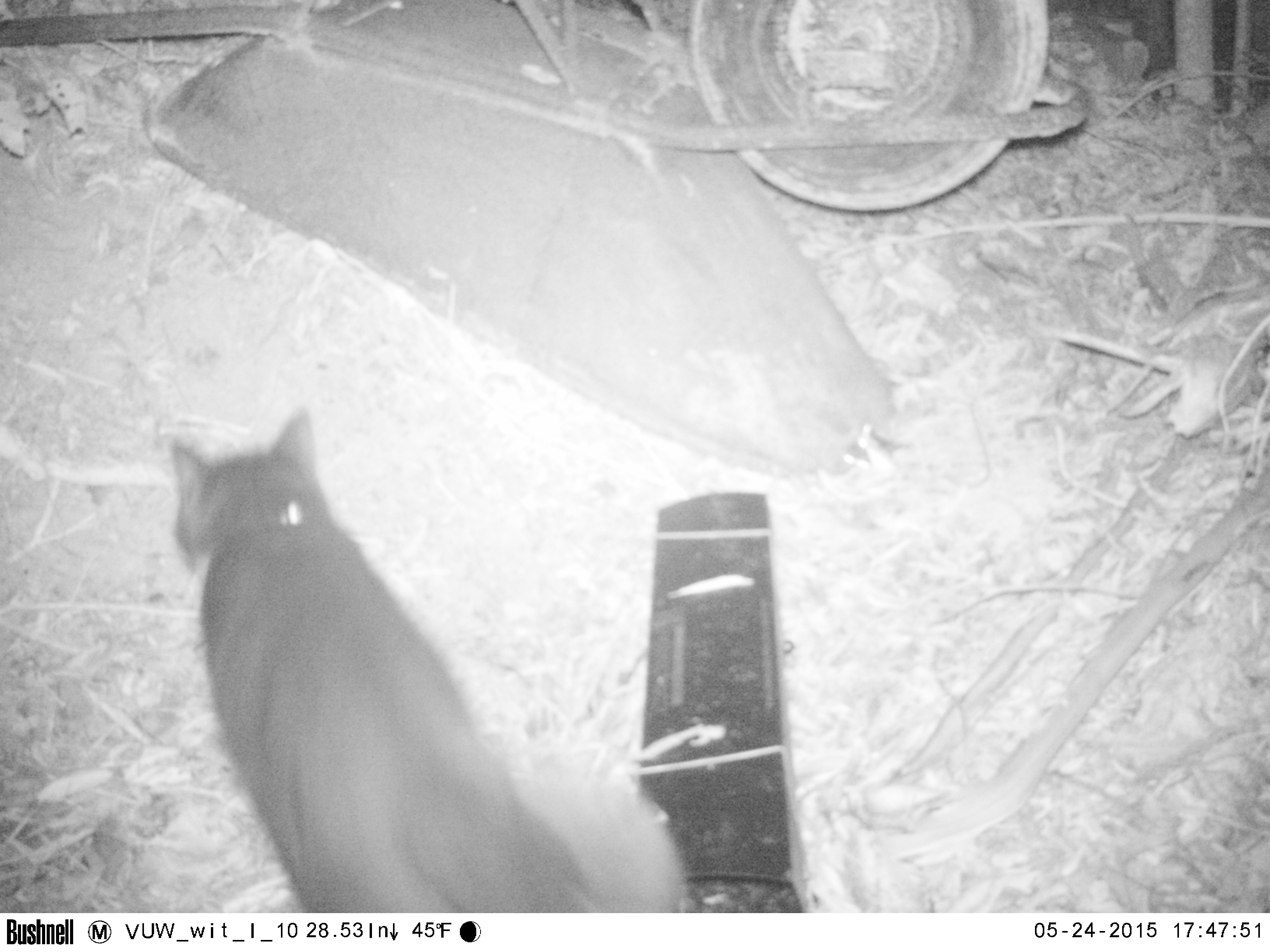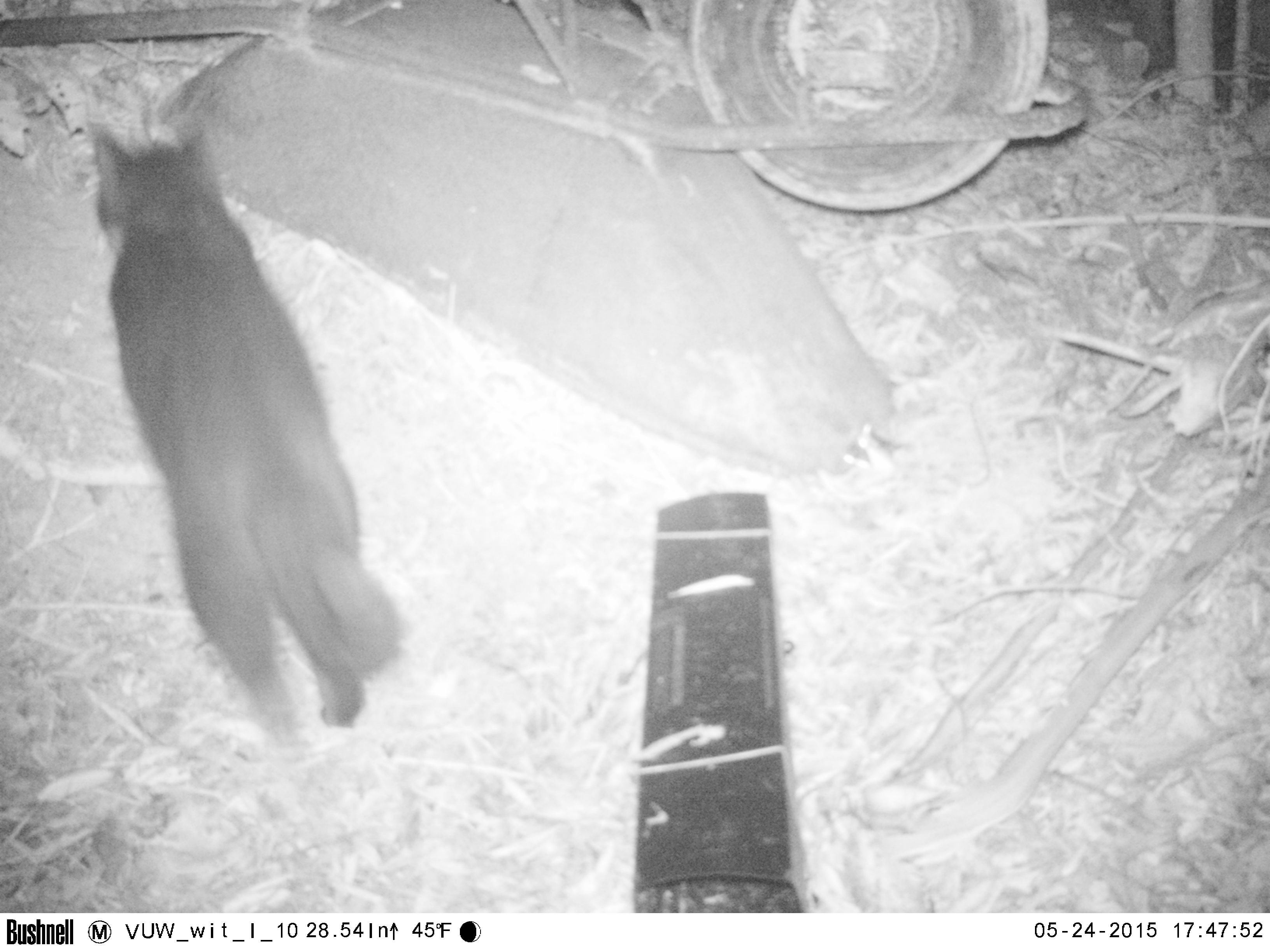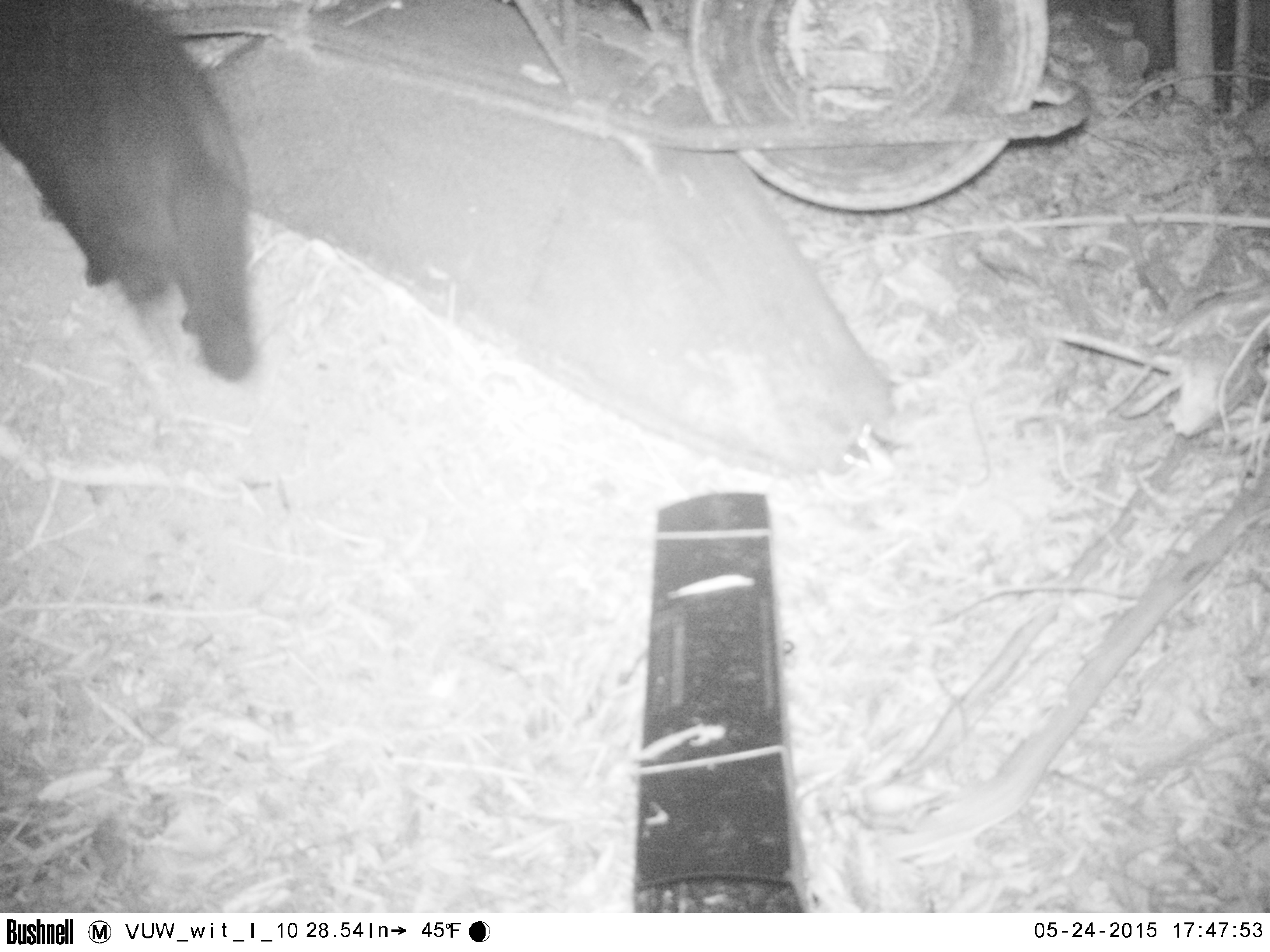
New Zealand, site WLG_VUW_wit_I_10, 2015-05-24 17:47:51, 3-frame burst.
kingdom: Animalia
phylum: Chordata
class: Mammalia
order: Carnivora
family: Felidae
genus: Felis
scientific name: Felis catus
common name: domestic cat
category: cat